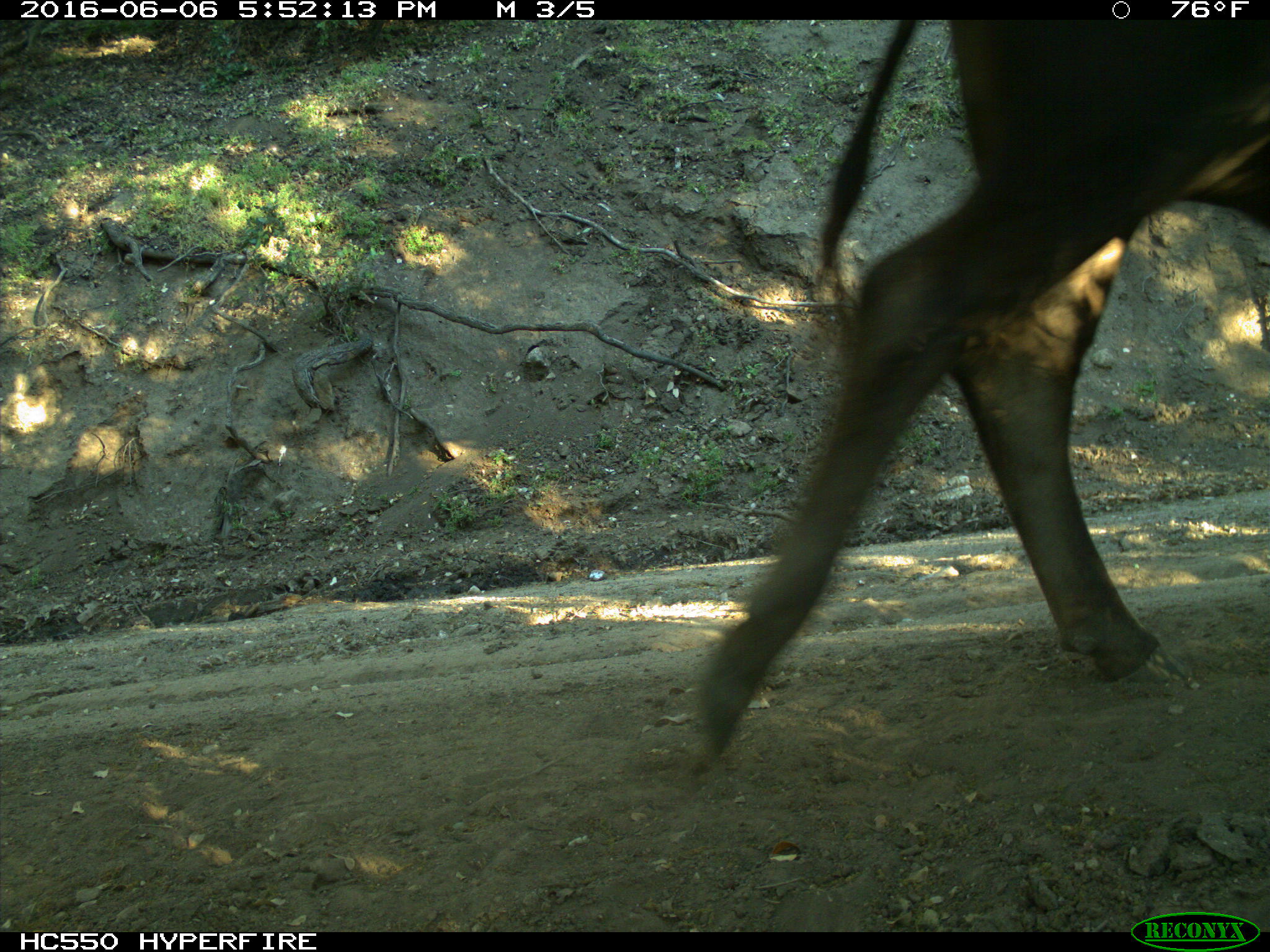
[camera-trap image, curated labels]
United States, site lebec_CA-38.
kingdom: Animalia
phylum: Chordata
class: Mammalia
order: Artiodactyla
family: Bovidae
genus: Bos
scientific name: Bos taurus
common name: domestic cow